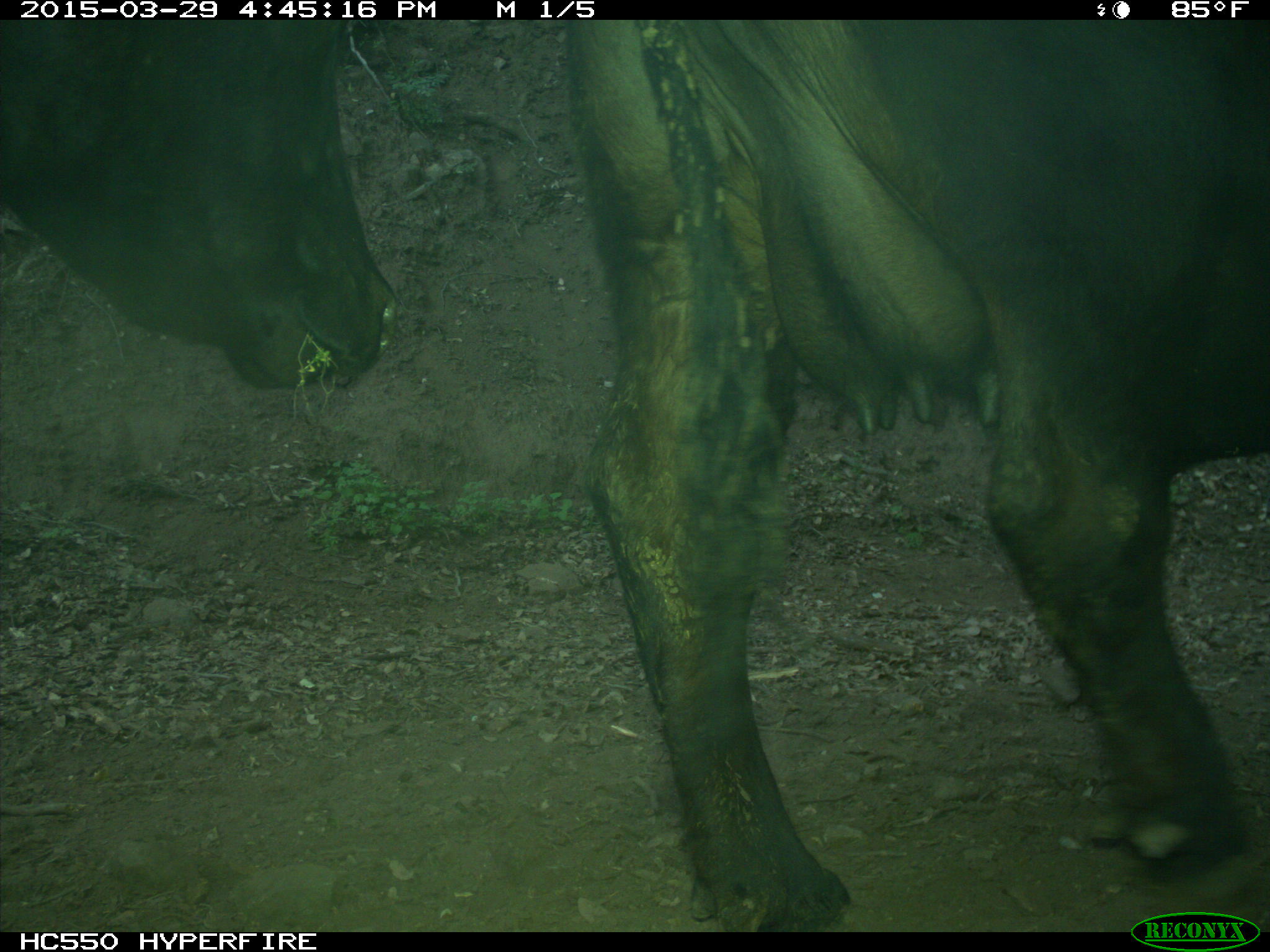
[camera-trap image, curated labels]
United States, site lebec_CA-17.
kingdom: Animalia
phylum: Chordata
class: Mammalia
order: Artiodactyla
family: Bovidae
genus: Bos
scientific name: Bos taurus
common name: domestic cow